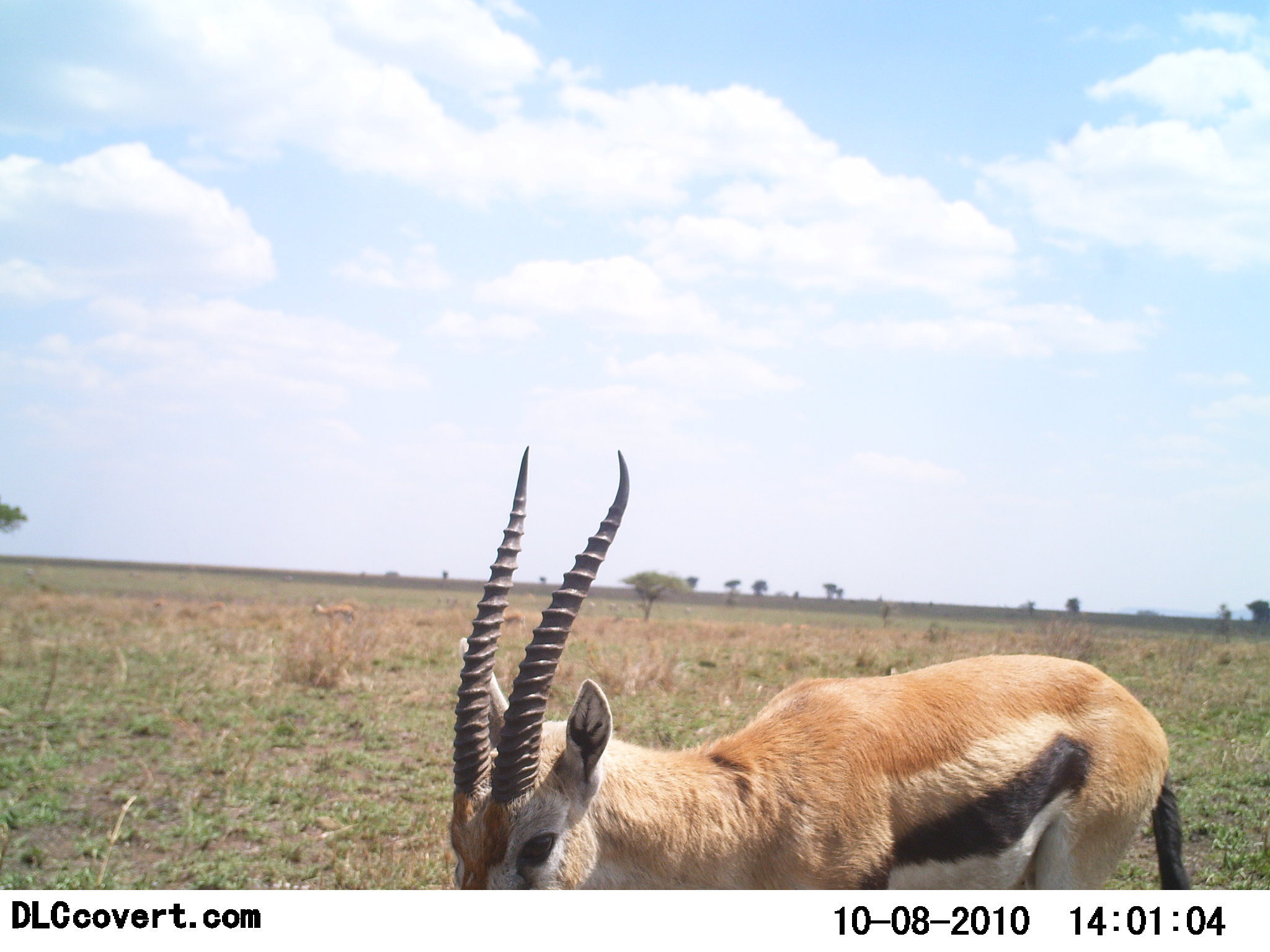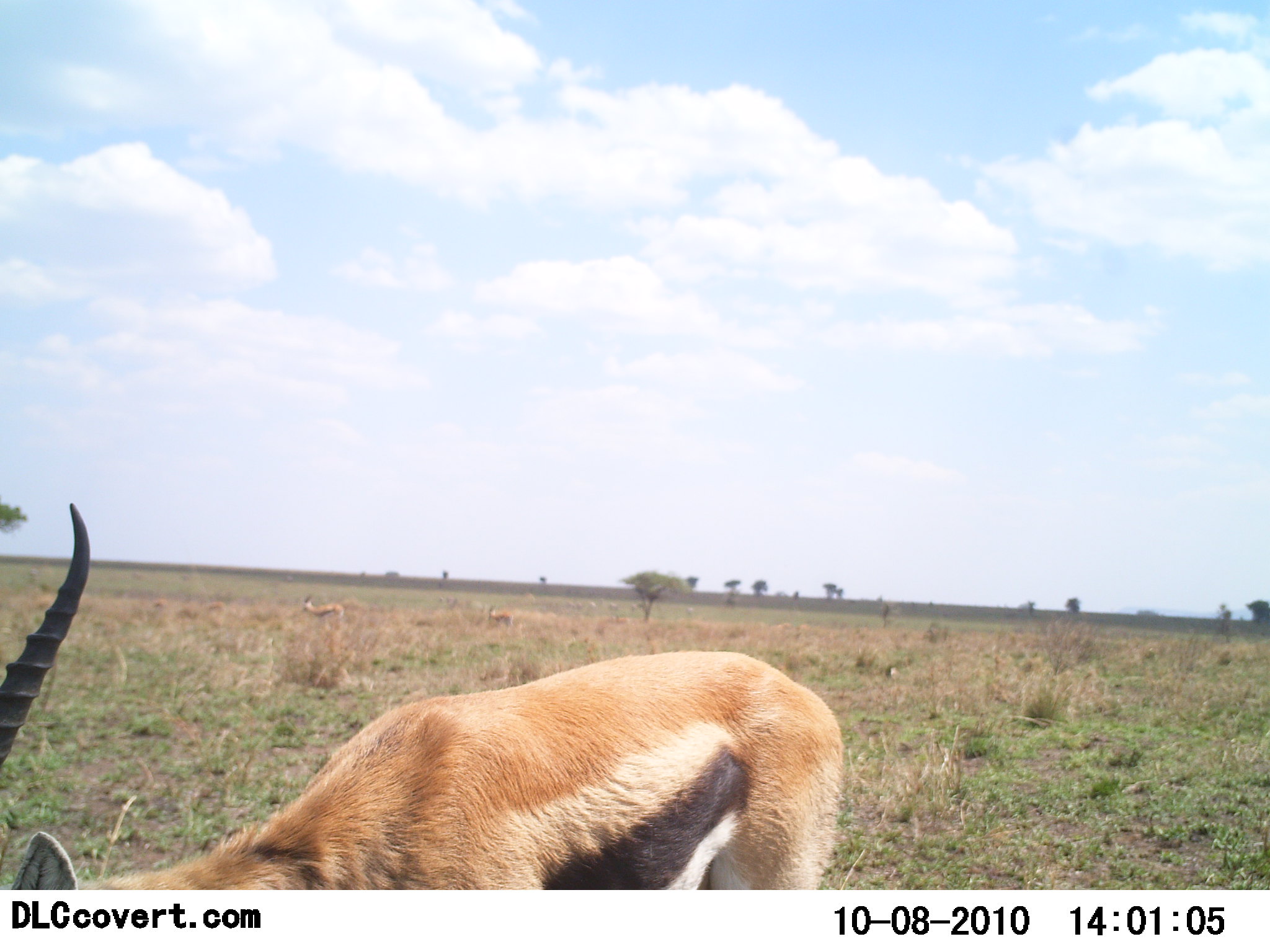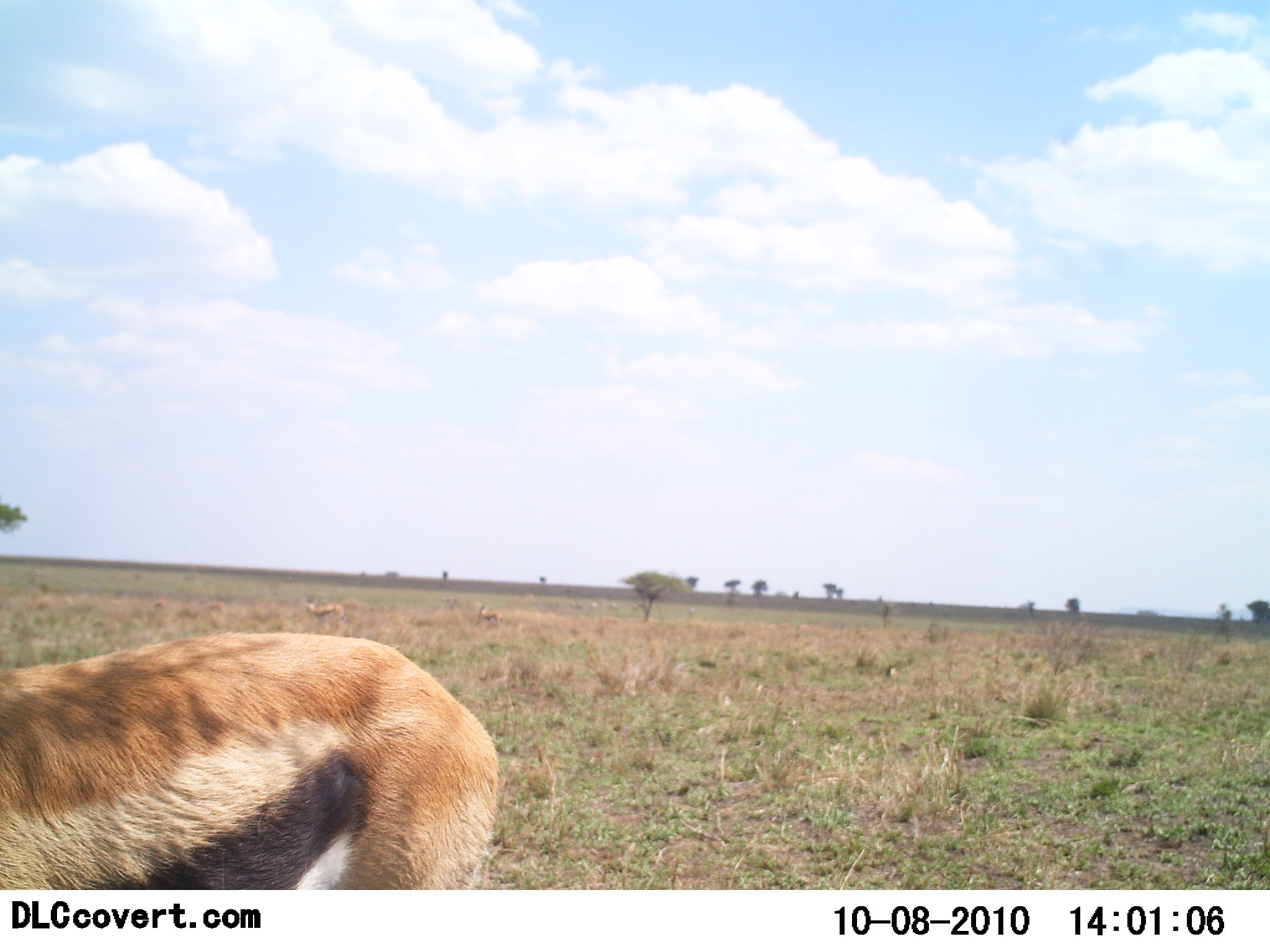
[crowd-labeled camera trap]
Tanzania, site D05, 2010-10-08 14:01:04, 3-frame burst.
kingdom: Animalia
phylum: Chordata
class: Mammalia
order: Artiodactyla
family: Bovidae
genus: Eudorcas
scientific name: Eudorcas thomsonii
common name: thomson's gazelle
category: gazellethomsons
Gazellethomsons (thomson's gazelle) (Eudorcas thomsonii), count 2. Behavior (volunteer vote fractions): standing 6%, resting 0%, moving 76%, interacting 0%. Young present (vote fraction): 0%. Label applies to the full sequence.